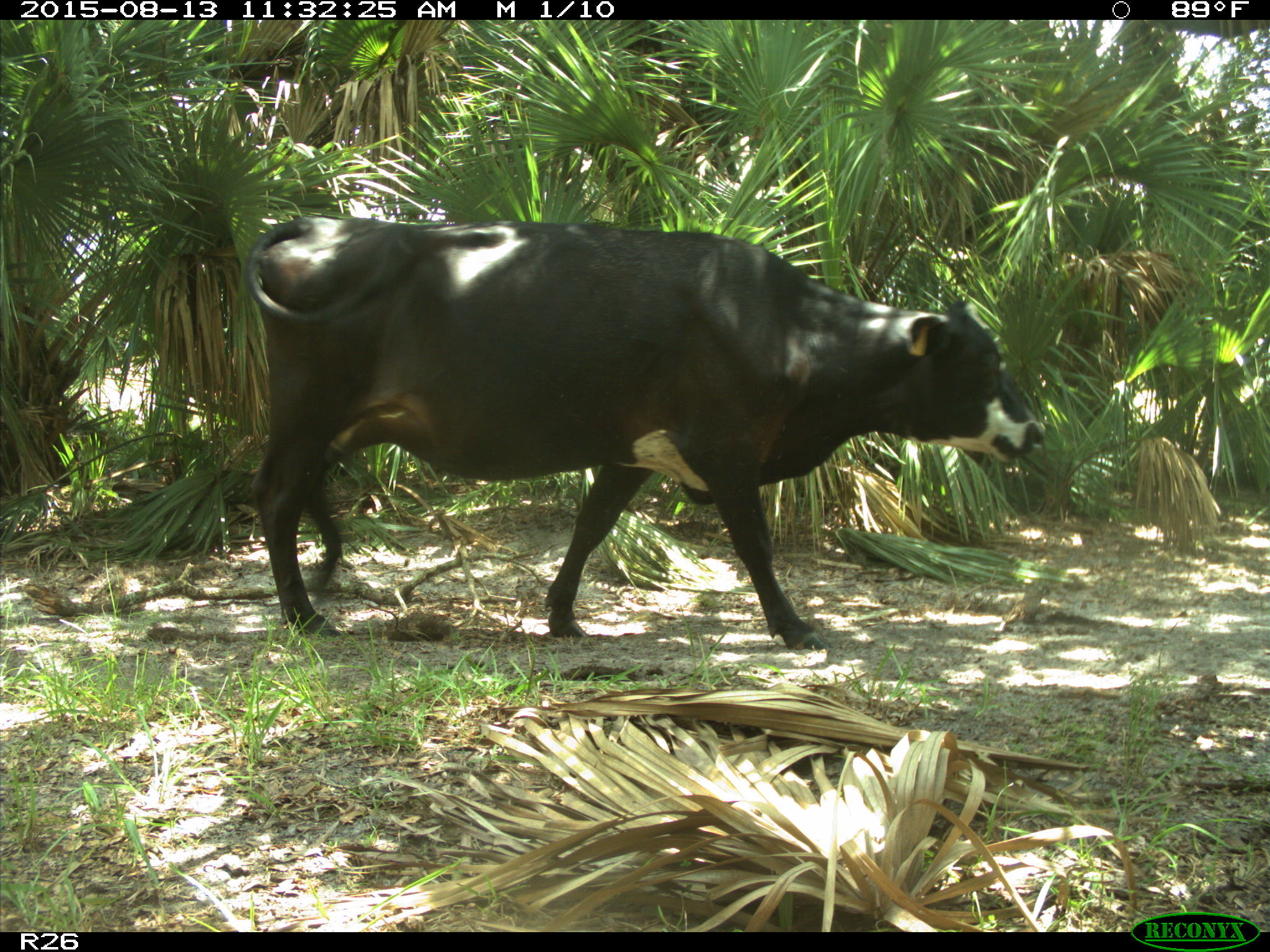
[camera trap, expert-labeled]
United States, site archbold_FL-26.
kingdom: Animalia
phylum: Chordata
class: Mammalia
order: Artiodactyla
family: Bovidae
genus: Bos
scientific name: Bos taurus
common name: domestic cow